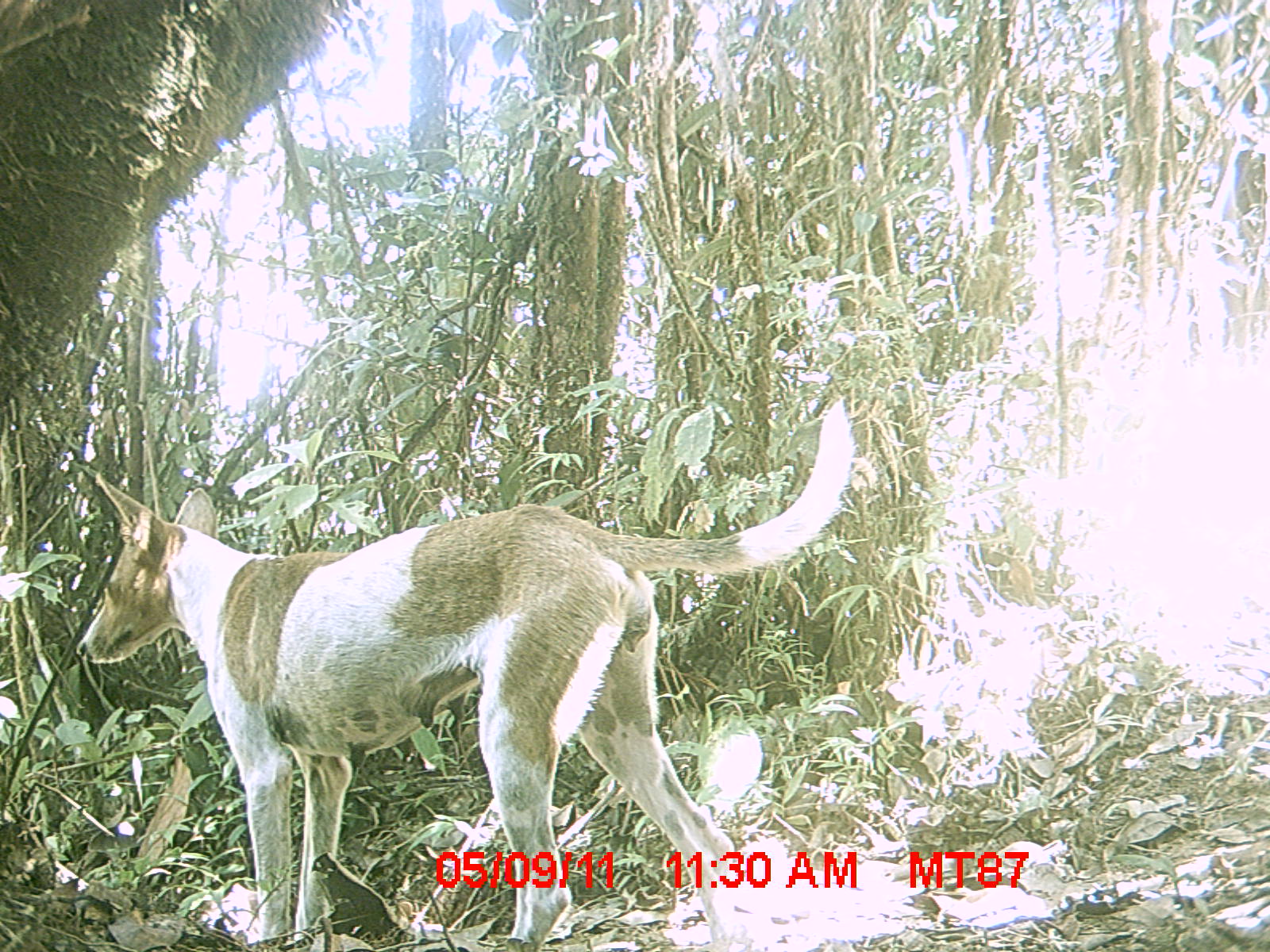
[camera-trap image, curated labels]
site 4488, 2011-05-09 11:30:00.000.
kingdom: Animalia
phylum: Chordata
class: Mammalia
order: Carnivora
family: Canidae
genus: Canis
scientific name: Canis familiaris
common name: domestic dog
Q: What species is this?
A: Canis familiaris (domestic dog).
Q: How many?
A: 1.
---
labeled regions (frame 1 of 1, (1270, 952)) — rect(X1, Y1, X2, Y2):
canis familiaris: rect(71, 396, 853, 945)